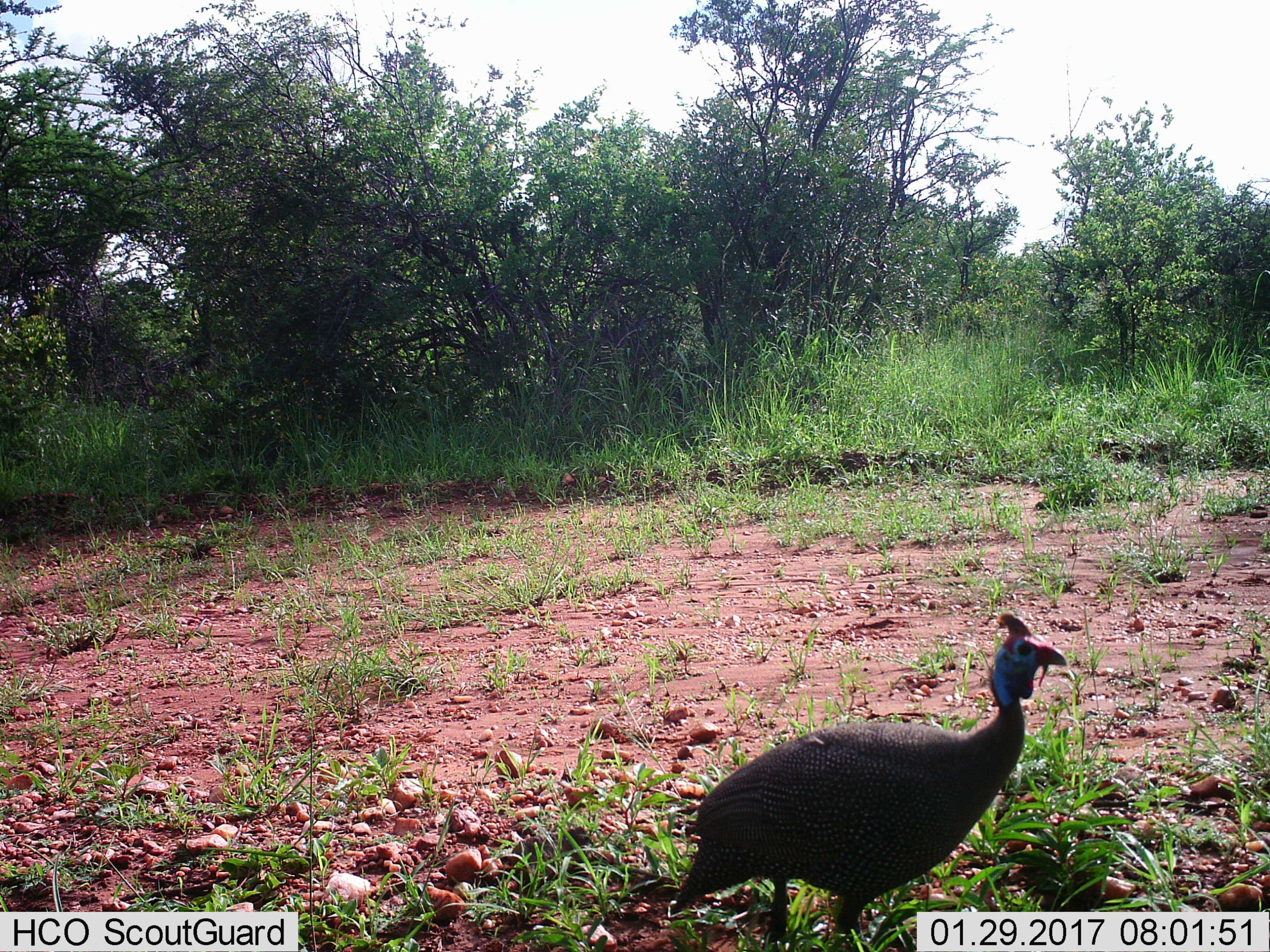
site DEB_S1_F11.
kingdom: Animalia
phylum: Chordata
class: Aves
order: Galliformes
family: Numididae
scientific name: Numididae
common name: guineafowl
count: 1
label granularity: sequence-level